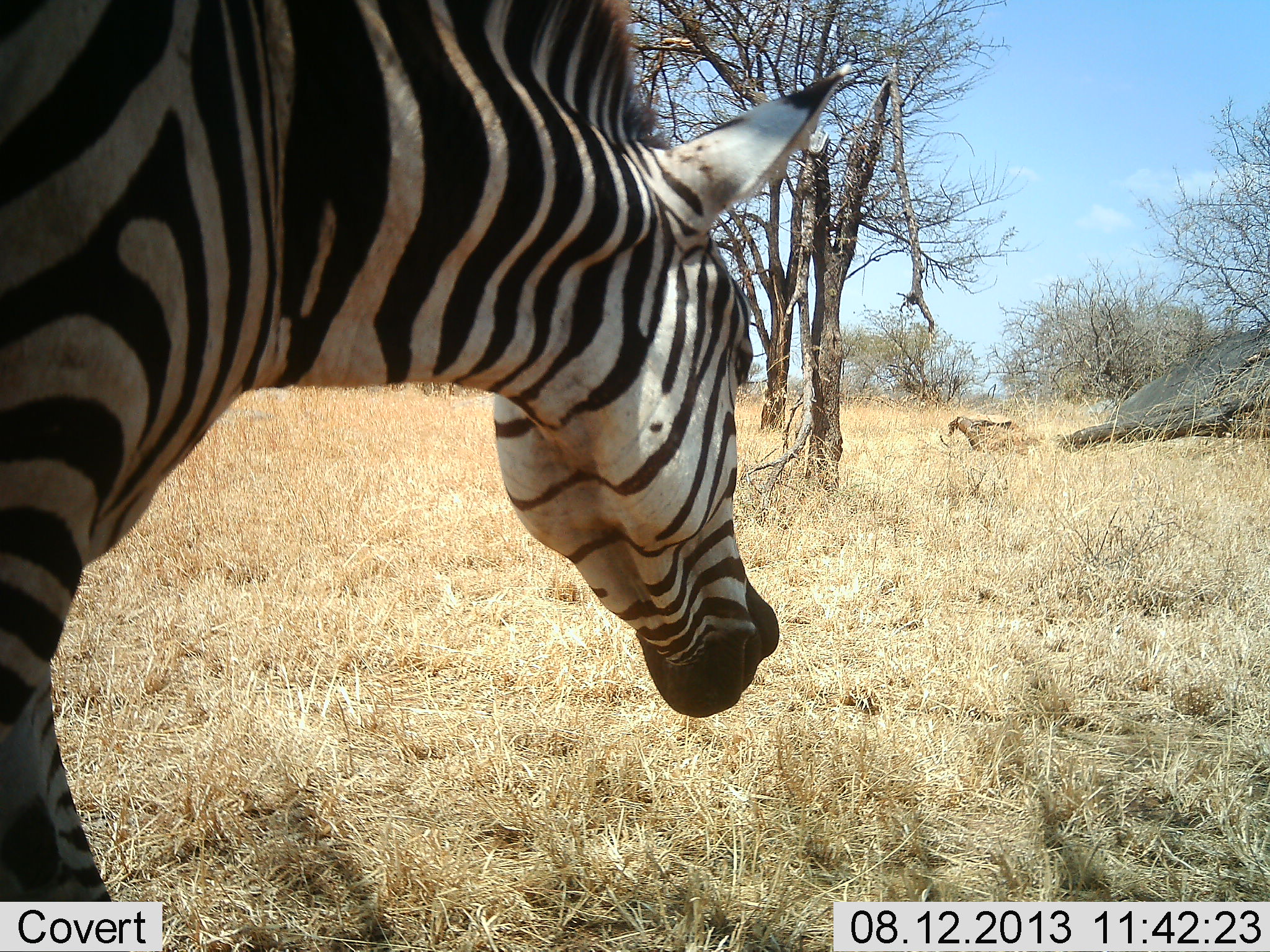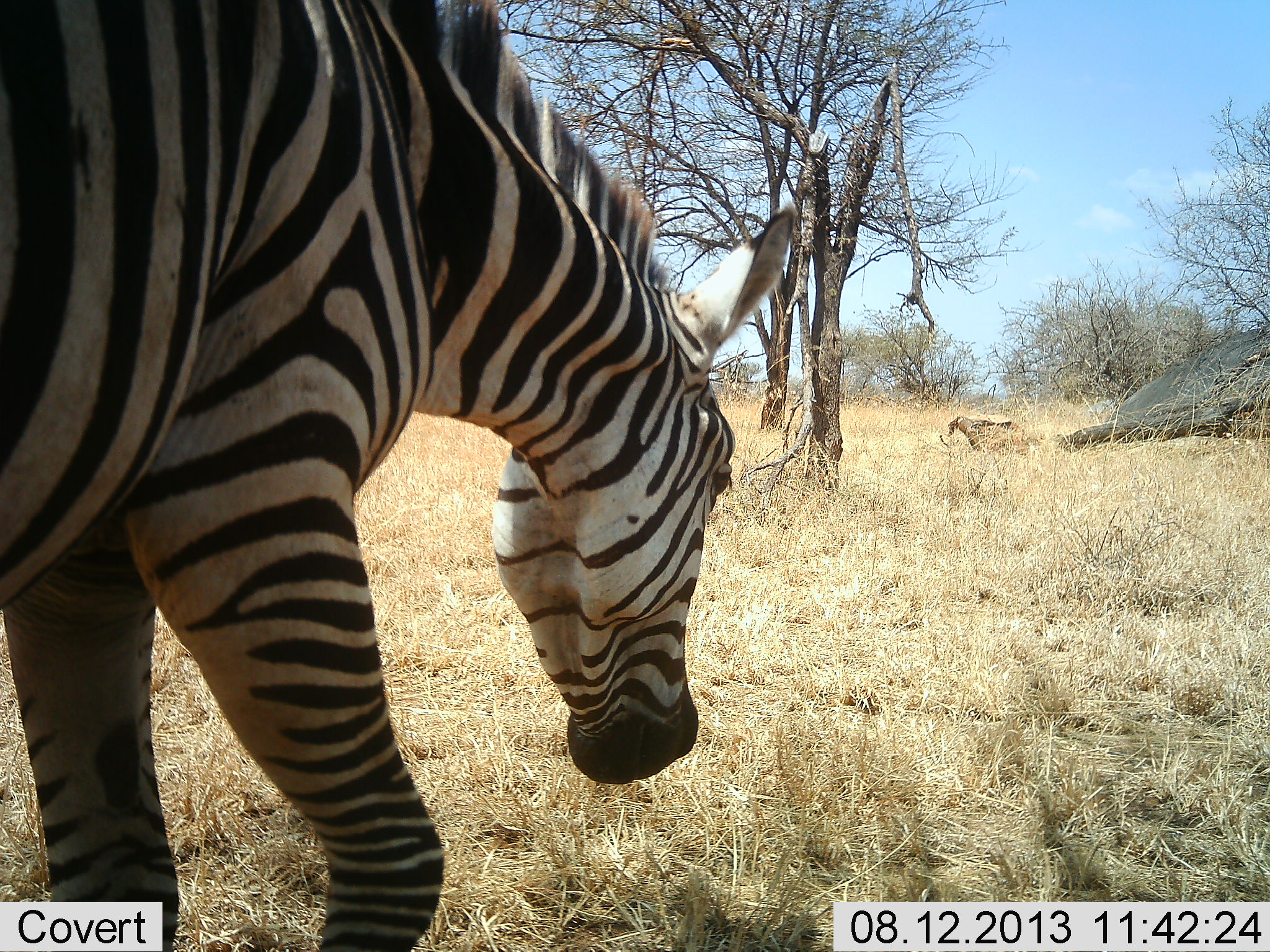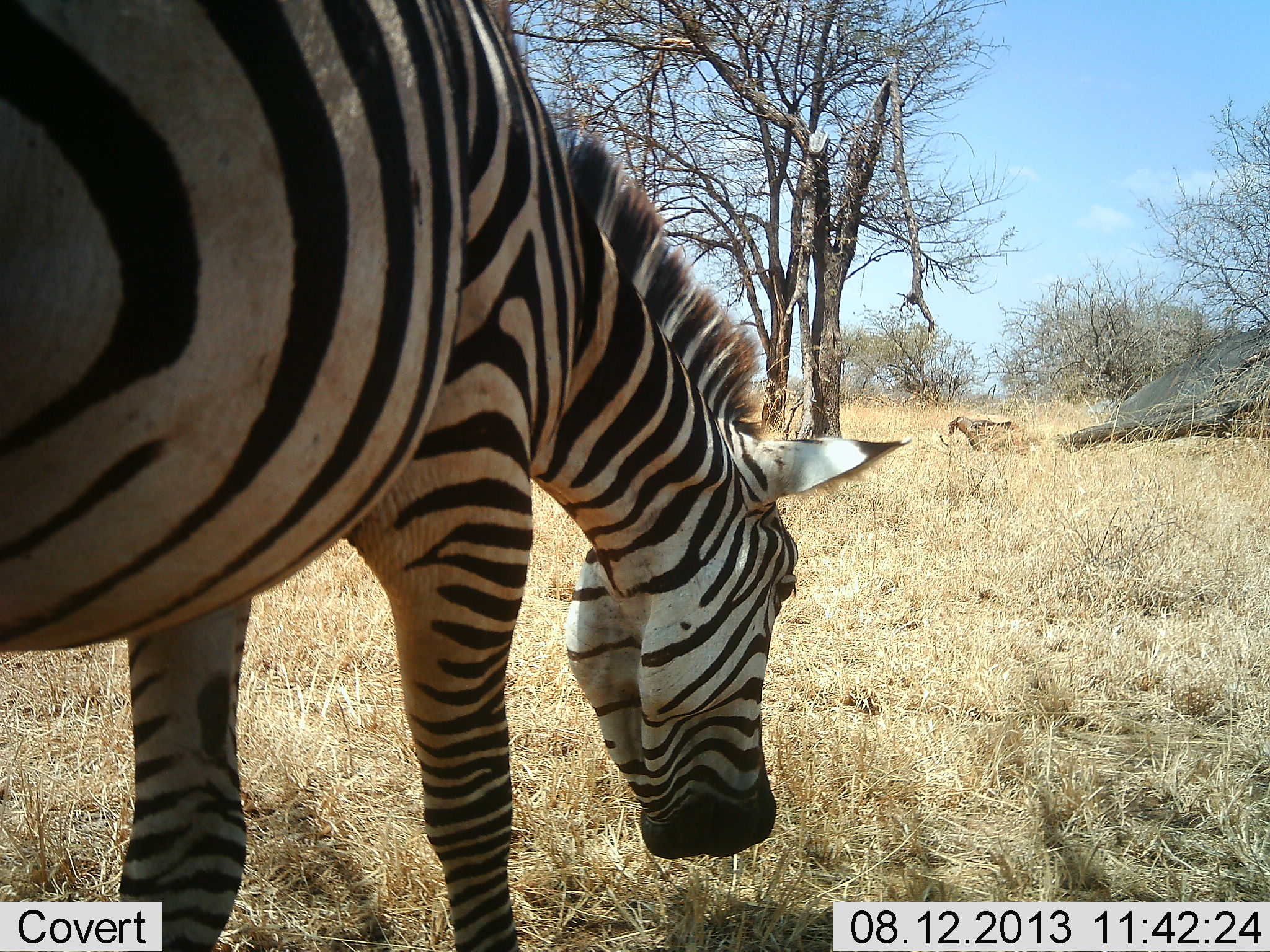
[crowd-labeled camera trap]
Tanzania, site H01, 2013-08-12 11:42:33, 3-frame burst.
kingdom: Animalia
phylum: Chordata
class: Mammalia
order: Perissodactyla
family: Equidae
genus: Equus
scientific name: Equus quagga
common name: plains zebra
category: zebra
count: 1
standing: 30%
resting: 0%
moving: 40%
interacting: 0%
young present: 0%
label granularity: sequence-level